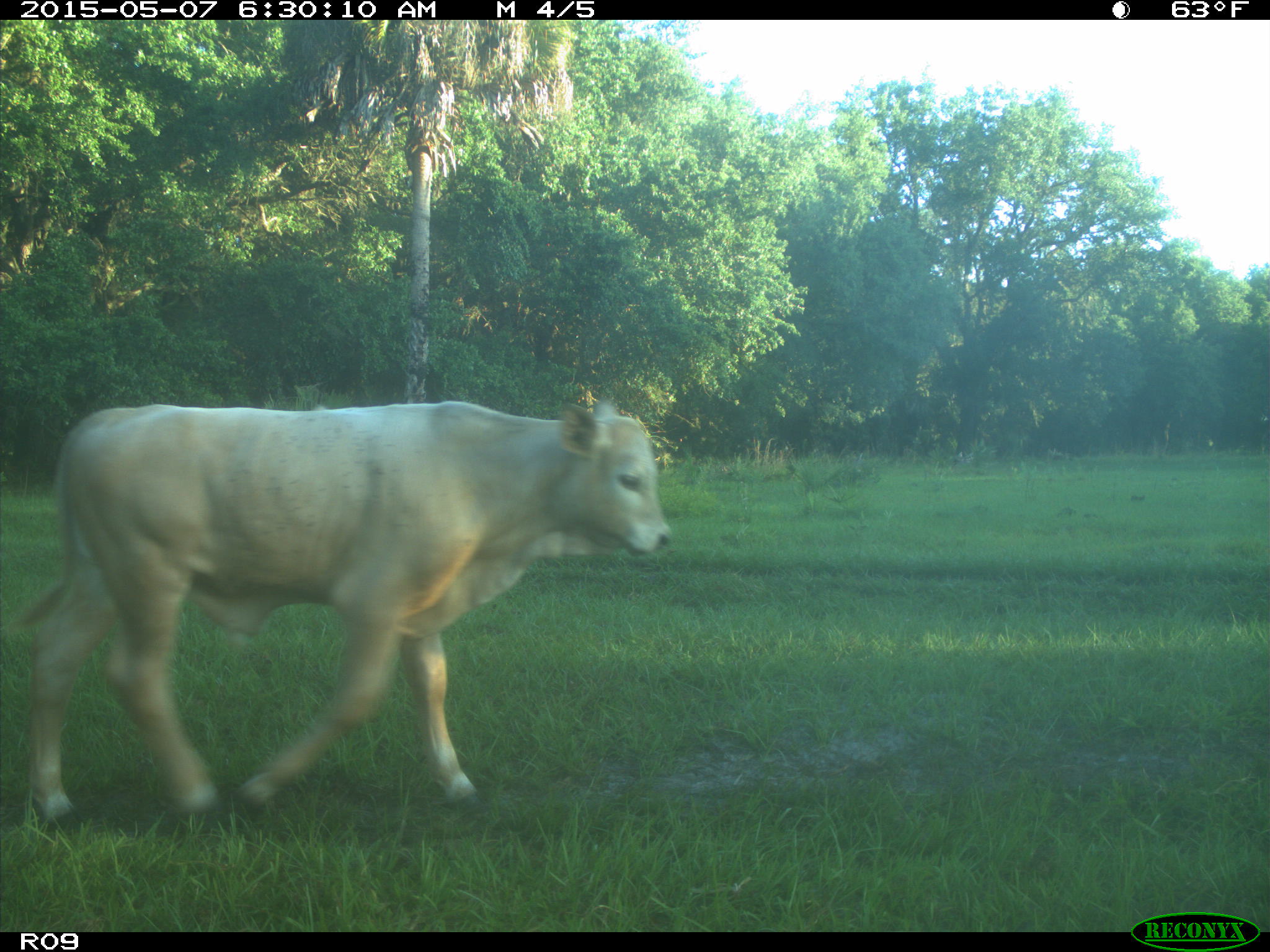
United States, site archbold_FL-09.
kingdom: Animalia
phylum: Chordata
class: Mammalia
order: Artiodactyla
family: Bovidae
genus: Bos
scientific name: Bos taurus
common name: domestic cow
Bos taurus (domestic cow).